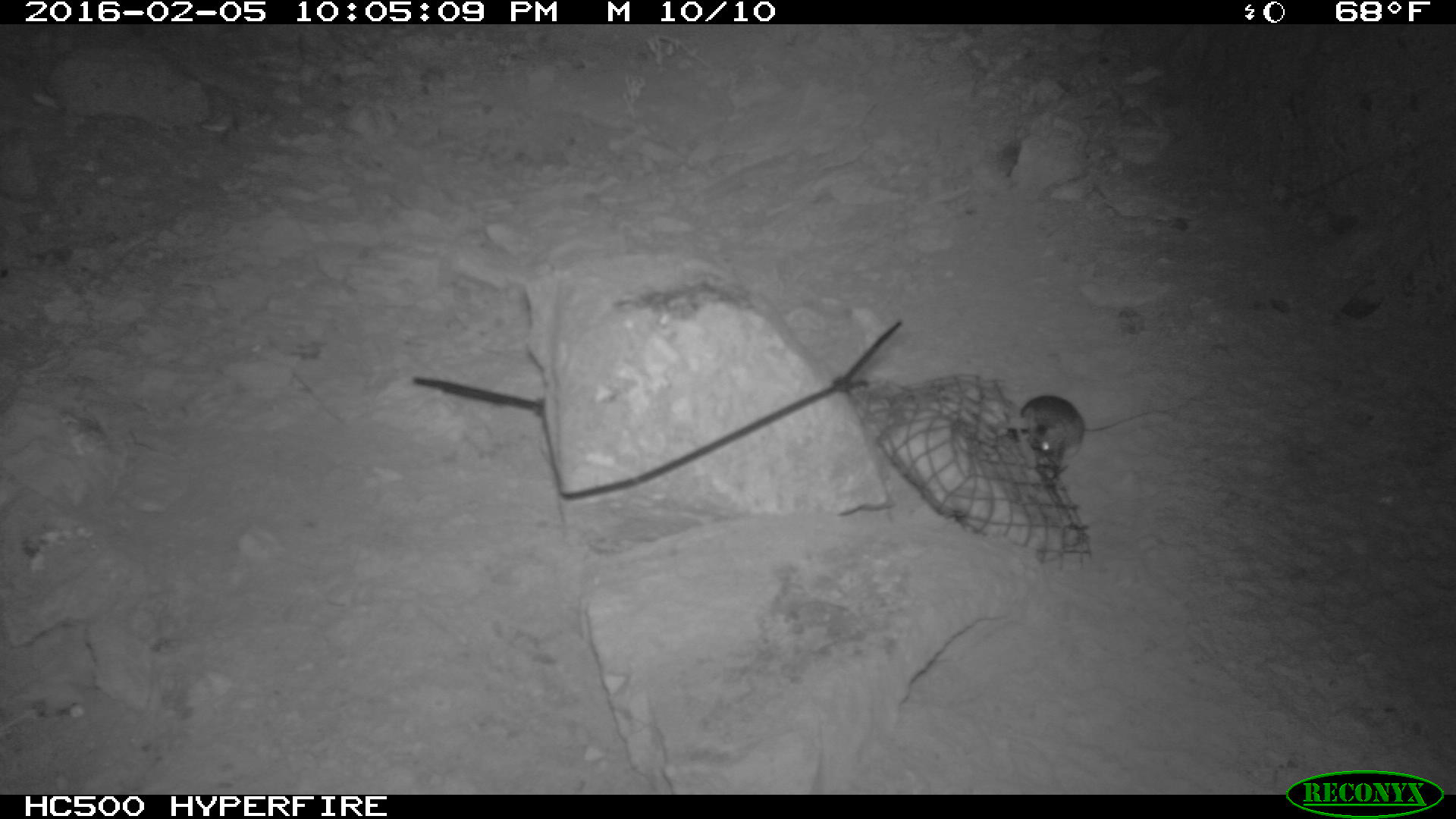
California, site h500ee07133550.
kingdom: Animalia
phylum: Chordata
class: Mammalia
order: Rodentia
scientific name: Rodentia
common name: rodent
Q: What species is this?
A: Rodent (Rodentia).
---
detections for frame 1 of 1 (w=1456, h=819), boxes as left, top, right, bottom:
rodent: 1010, 393, 1172, 480